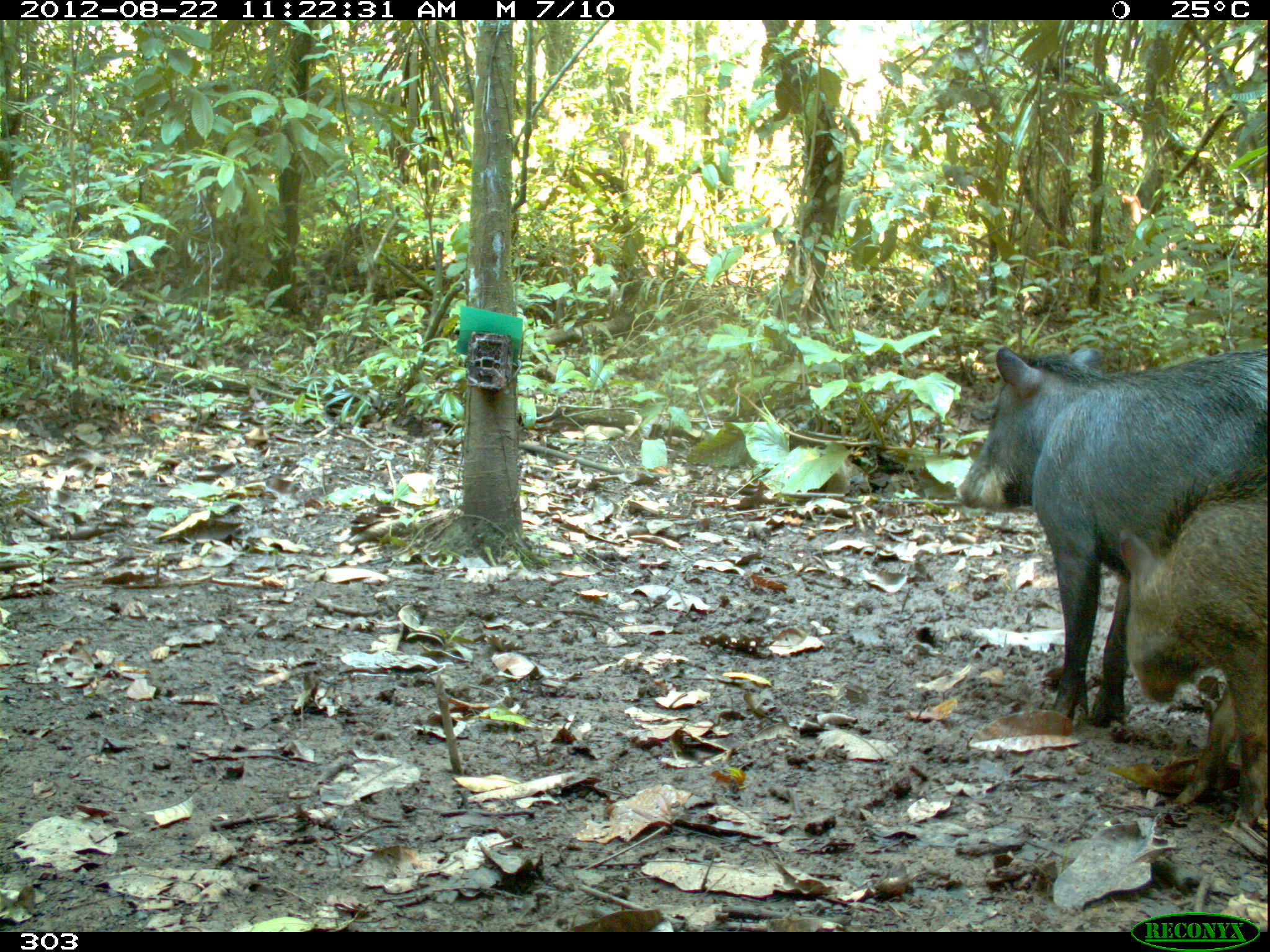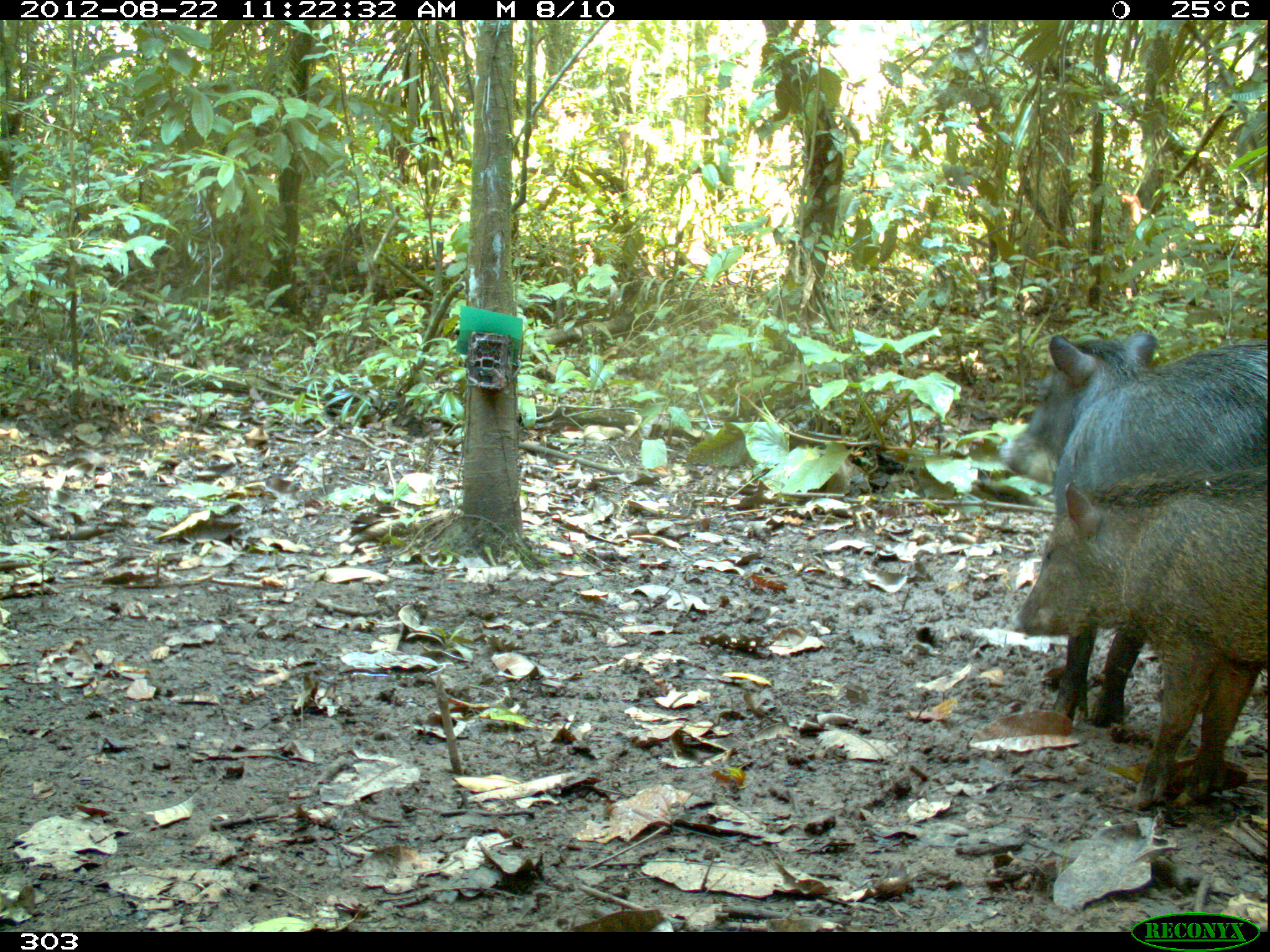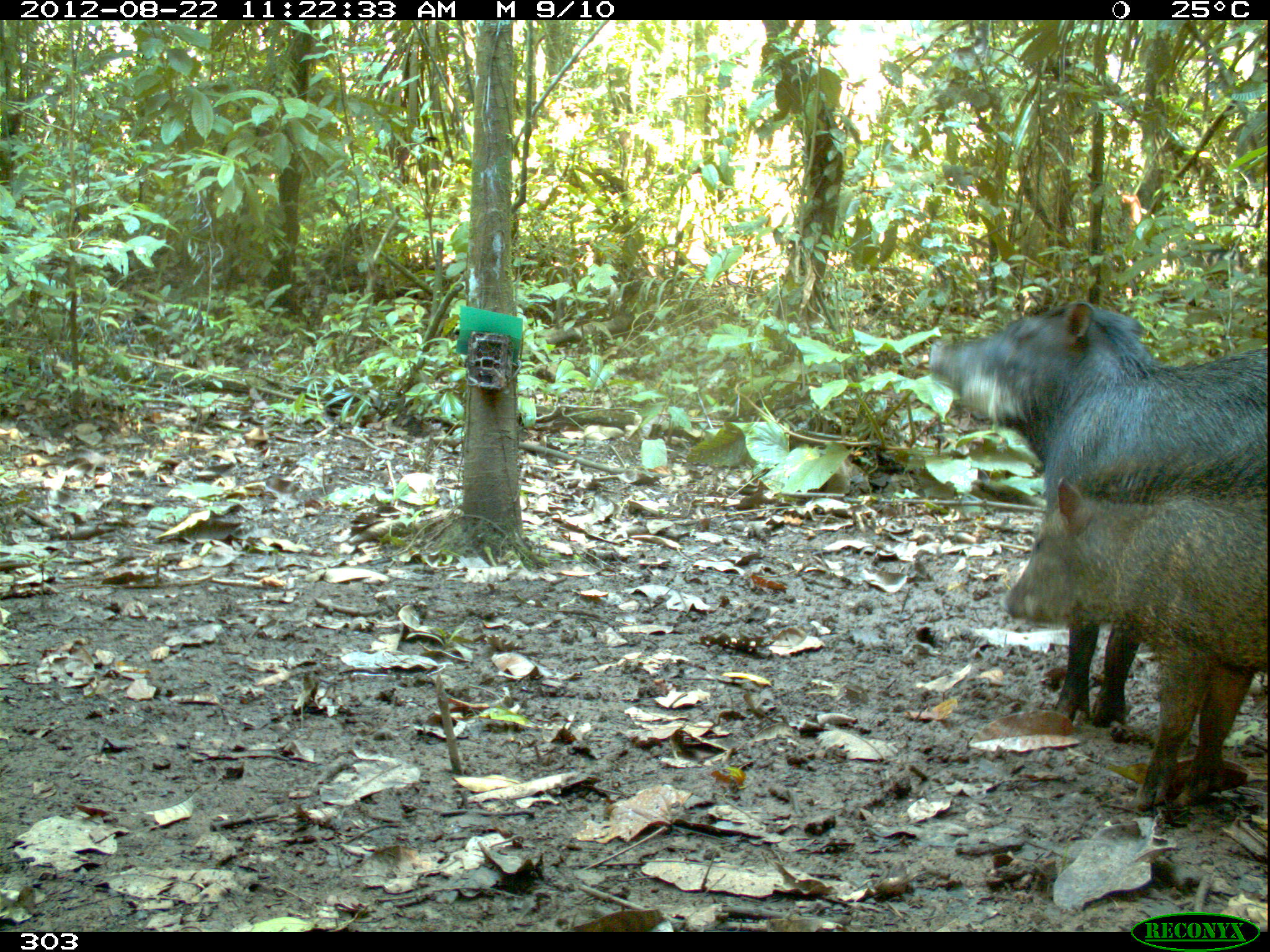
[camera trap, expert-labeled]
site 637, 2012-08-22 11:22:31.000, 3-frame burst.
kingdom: Animalia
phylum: Chordata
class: Mammalia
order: Artiodactyla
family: Tayassuidae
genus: Tayassu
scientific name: Tayassu pecari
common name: white-lipped peccary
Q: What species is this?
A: Tayassu pecari (white-lipped peccary).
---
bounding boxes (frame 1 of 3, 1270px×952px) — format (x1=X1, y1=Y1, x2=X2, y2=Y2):
tayassu pecari: (x1=956, y1=342, x2=1269, y2=728); (x1=1117, y1=466, x2=1264, y2=833)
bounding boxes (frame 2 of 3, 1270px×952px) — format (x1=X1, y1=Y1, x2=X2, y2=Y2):
tayassu pecari: (x1=999, y1=330, x2=1267, y2=730); (x1=1005, y1=459, x2=1263, y2=811)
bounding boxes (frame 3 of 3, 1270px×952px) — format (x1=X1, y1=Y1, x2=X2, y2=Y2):
tayassu pecari: (x1=927, y1=294, x2=1265, y2=727); (x1=1001, y1=459, x2=1263, y2=811)